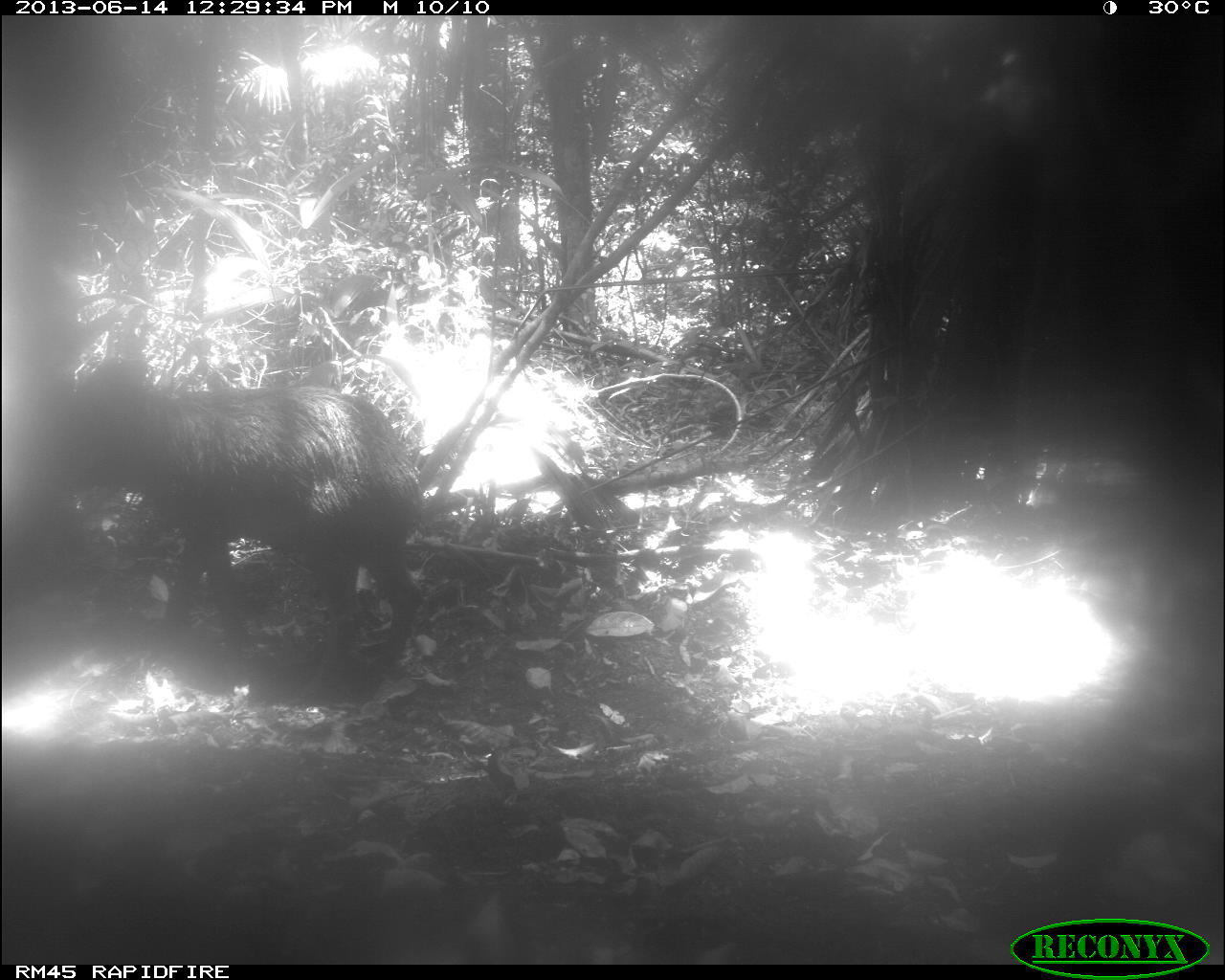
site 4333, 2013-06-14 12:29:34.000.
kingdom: Animalia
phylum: Chordata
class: Mammalia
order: Artiodactyla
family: Tayassuidae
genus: Tayassu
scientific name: Tayassu pecari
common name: white-lipped peccary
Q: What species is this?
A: Tayassu pecari (white-lipped peccary).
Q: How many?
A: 1.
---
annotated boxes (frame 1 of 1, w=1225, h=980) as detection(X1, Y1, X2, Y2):
tayassu pecari: detection(37, 352, 423, 705)